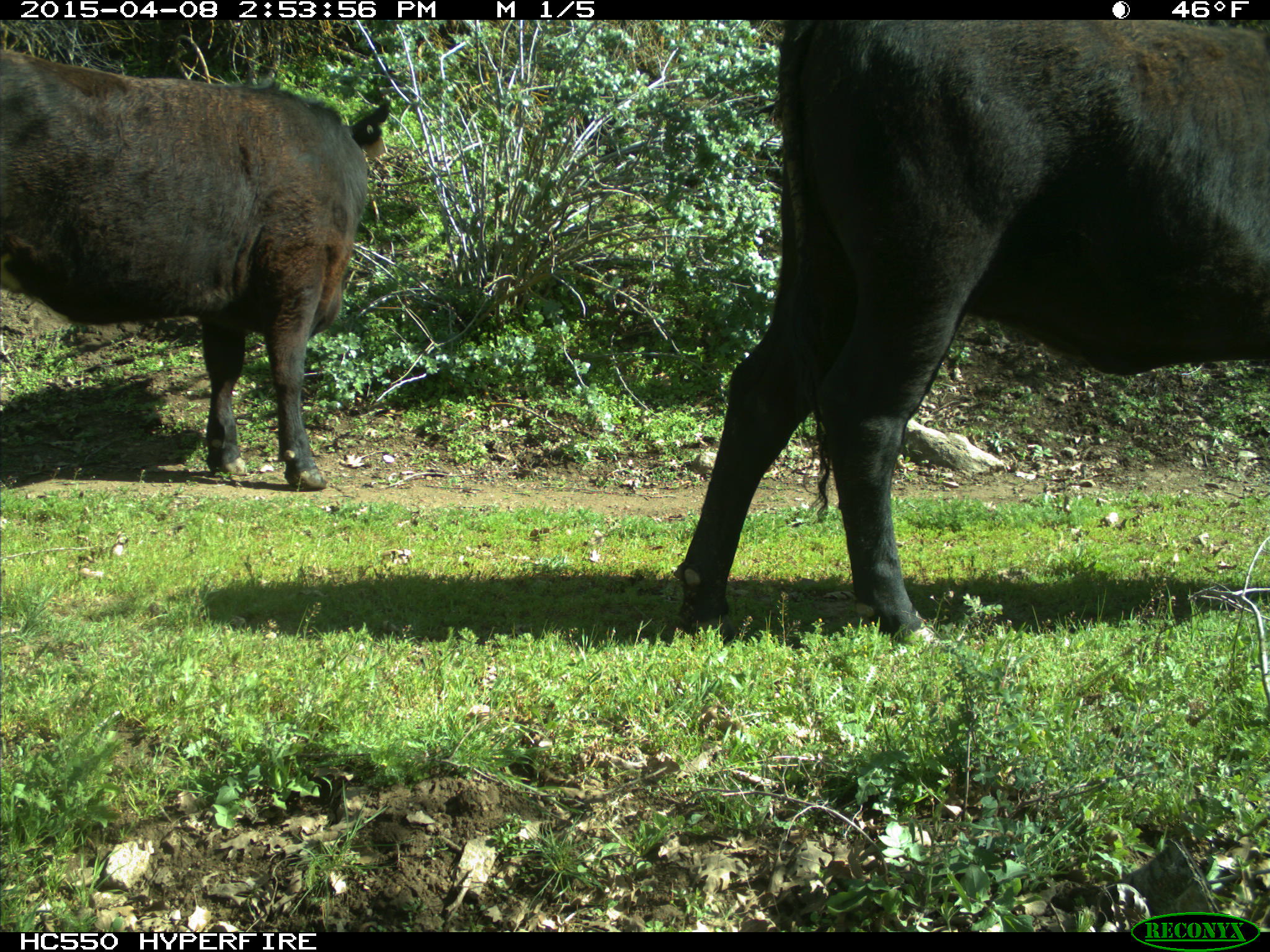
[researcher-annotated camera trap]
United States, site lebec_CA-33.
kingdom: Animalia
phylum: Chordata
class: Mammalia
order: Artiodactyla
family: Bovidae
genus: Bos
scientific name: Bos taurus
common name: domestic cow